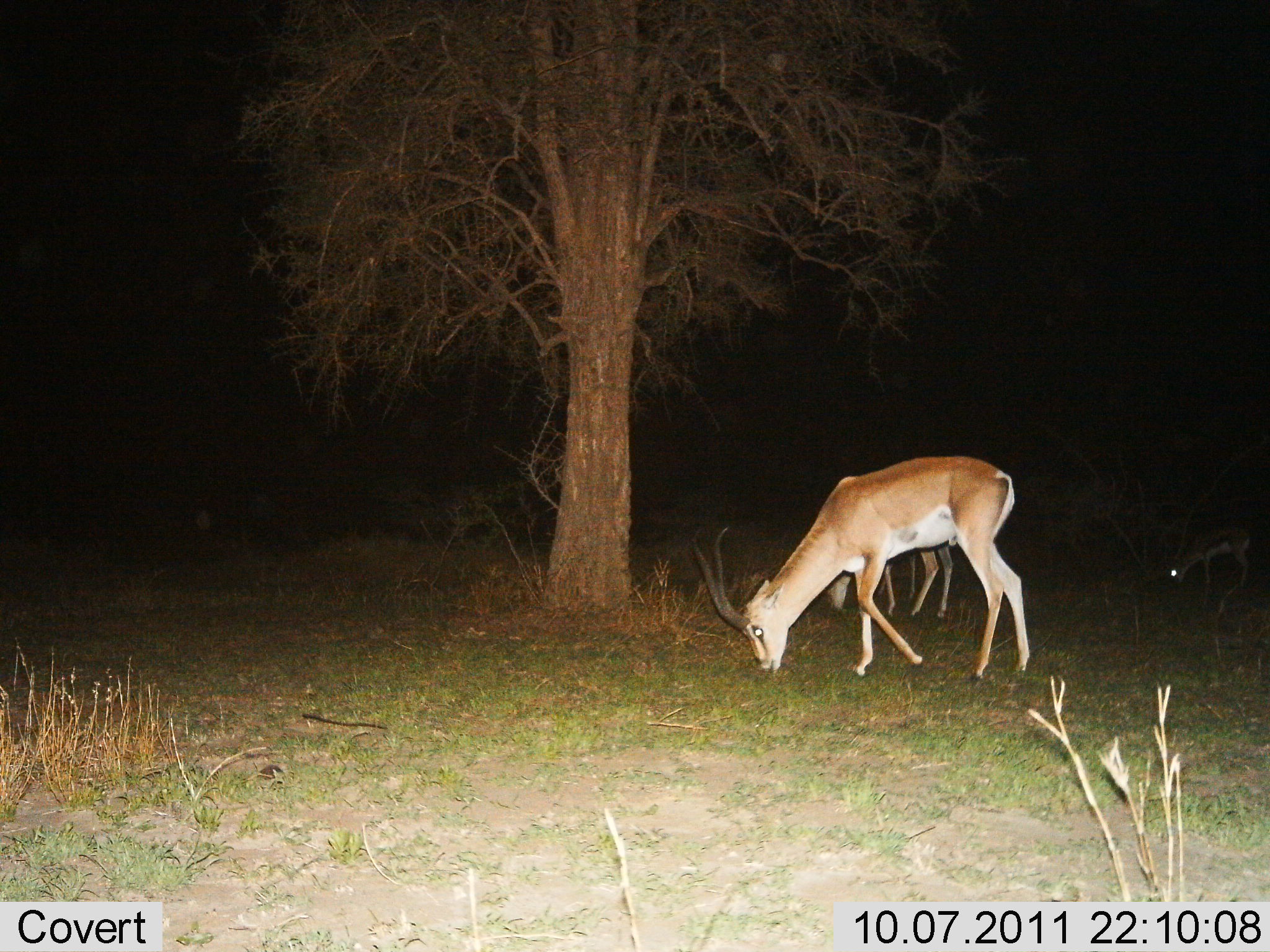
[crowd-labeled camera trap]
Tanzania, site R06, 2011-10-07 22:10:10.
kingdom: Animalia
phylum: Chordata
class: Mammalia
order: Artiodactyla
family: Bovidae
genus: Nanger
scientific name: Nanger granti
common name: grant's gazelle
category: gazellegrants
Gazellegrants (grant's gazelle) (Nanger granti), count 2. Behavior (volunteer vote fractions): standing 31%, resting 0%, moving 0%, interacting 0%. Young present (vote fraction): 8%. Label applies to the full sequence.